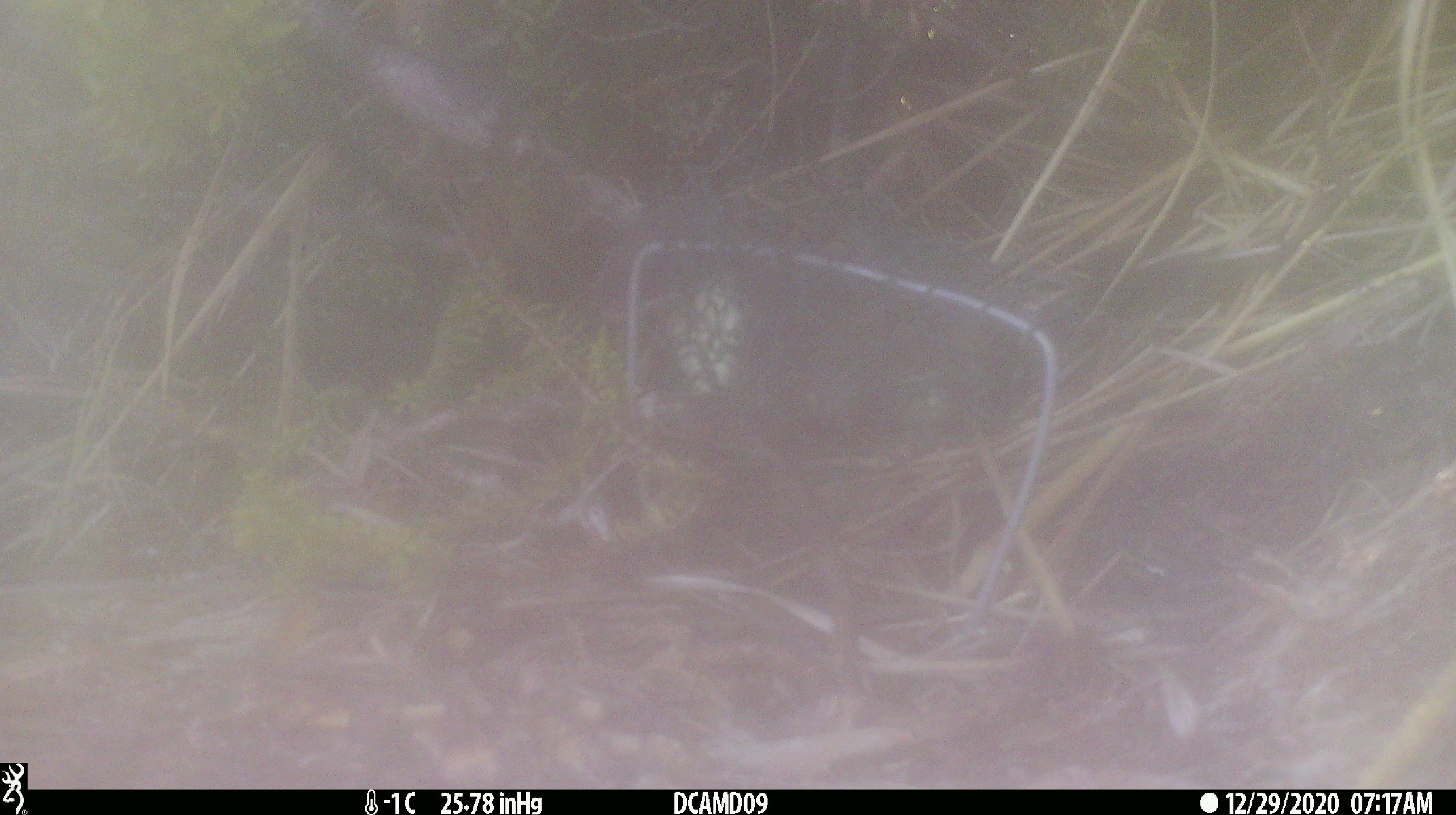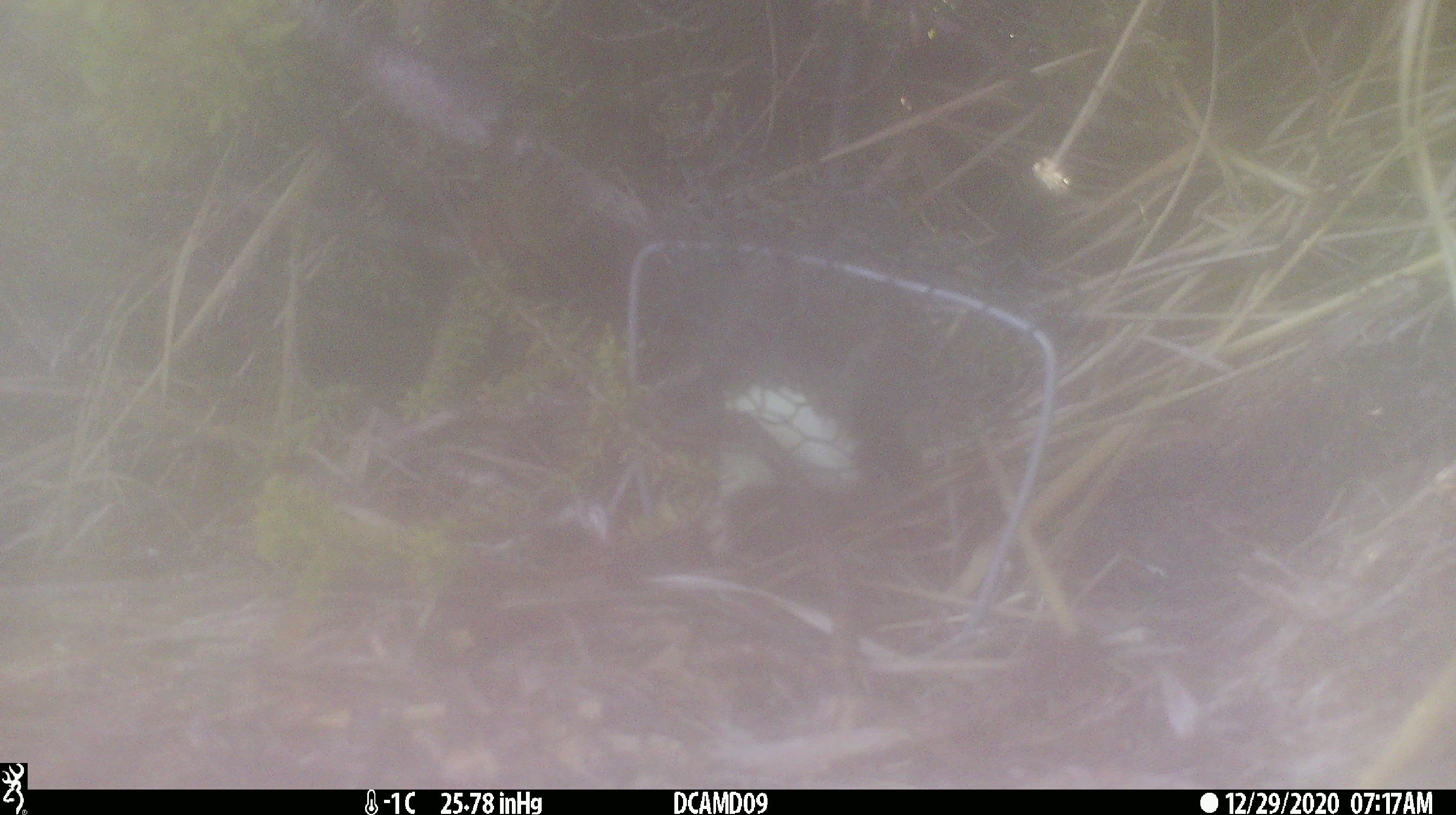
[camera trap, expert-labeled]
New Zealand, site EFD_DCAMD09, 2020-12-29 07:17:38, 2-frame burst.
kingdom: Animalia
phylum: Chordata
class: Mammalia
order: Carnivora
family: Mustelidae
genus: Mustela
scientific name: Mustela erminea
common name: stoat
Stoat (Mustela erminea).